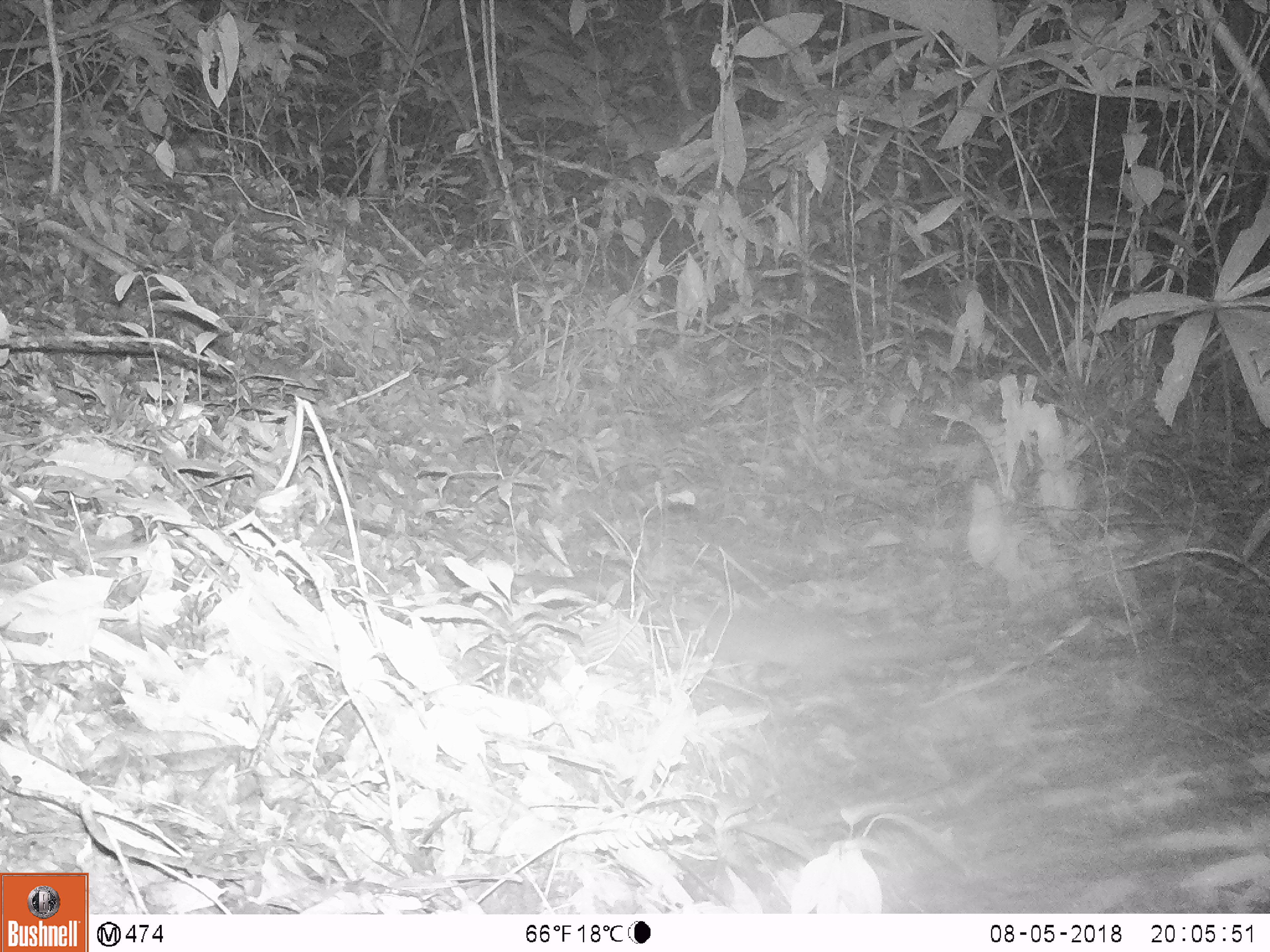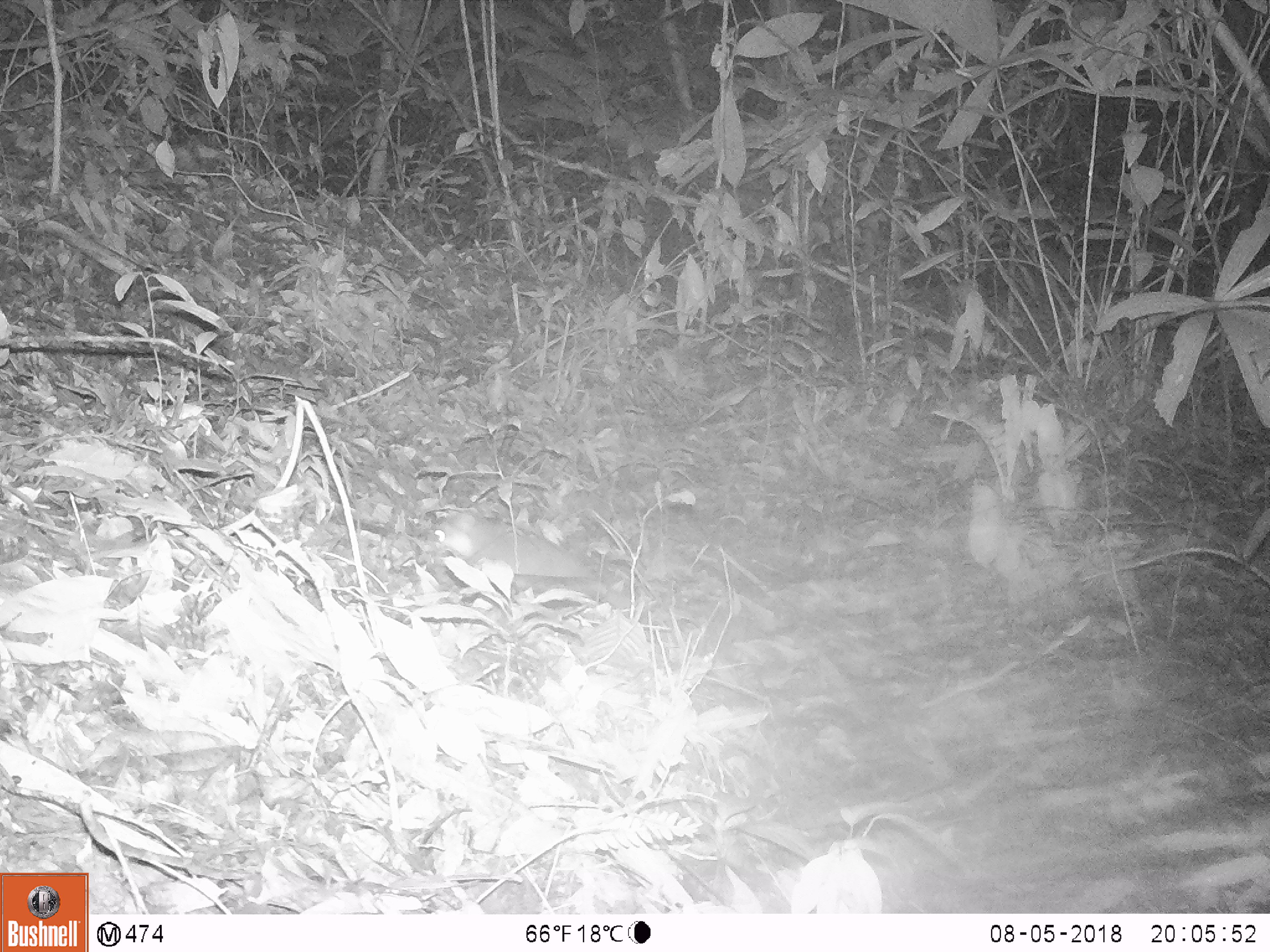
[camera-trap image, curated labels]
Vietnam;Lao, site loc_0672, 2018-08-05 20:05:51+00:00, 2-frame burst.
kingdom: Animalia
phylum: Chordata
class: Mammalia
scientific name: Mammalia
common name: mammal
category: unidentified small mammal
Unidentified small mammal (mammal) (Mammalia). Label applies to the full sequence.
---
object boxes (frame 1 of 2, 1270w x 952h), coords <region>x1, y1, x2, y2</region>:
unidentified small mammal: <region>687, 603, 962, 687</region>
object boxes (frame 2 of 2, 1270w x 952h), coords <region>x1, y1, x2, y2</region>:
unidentified small mammal: <region>433, 507, 628, 608</region>